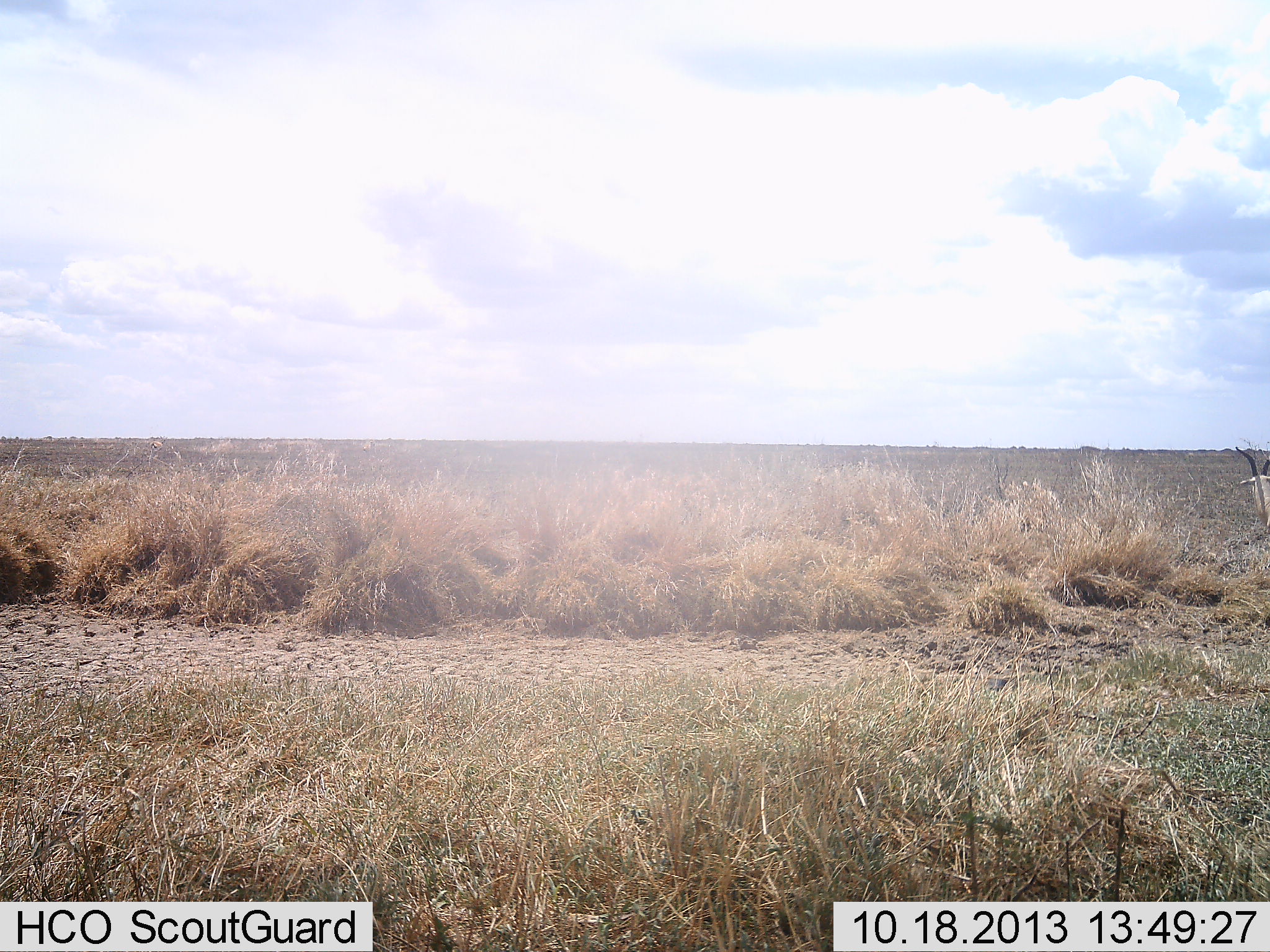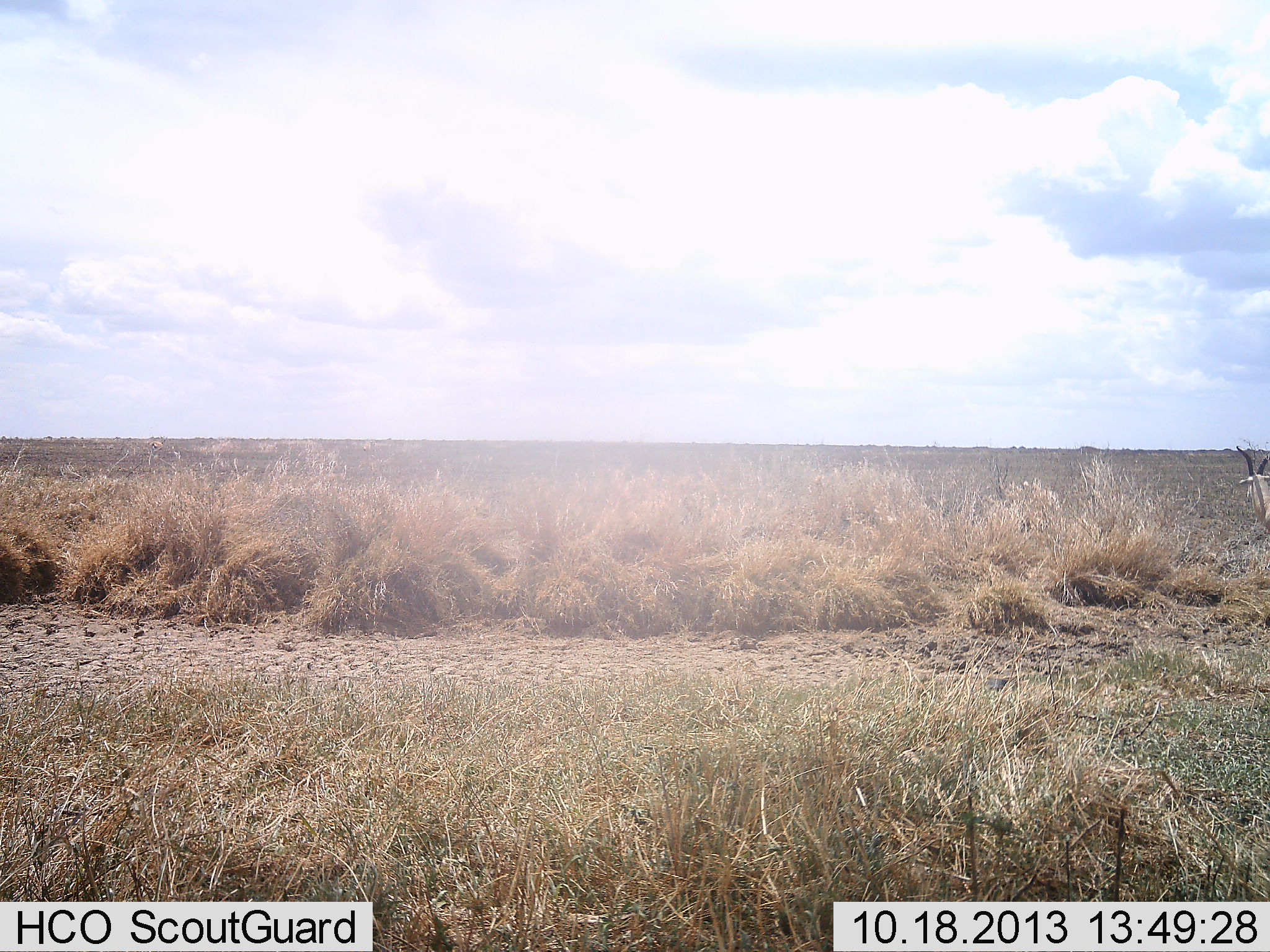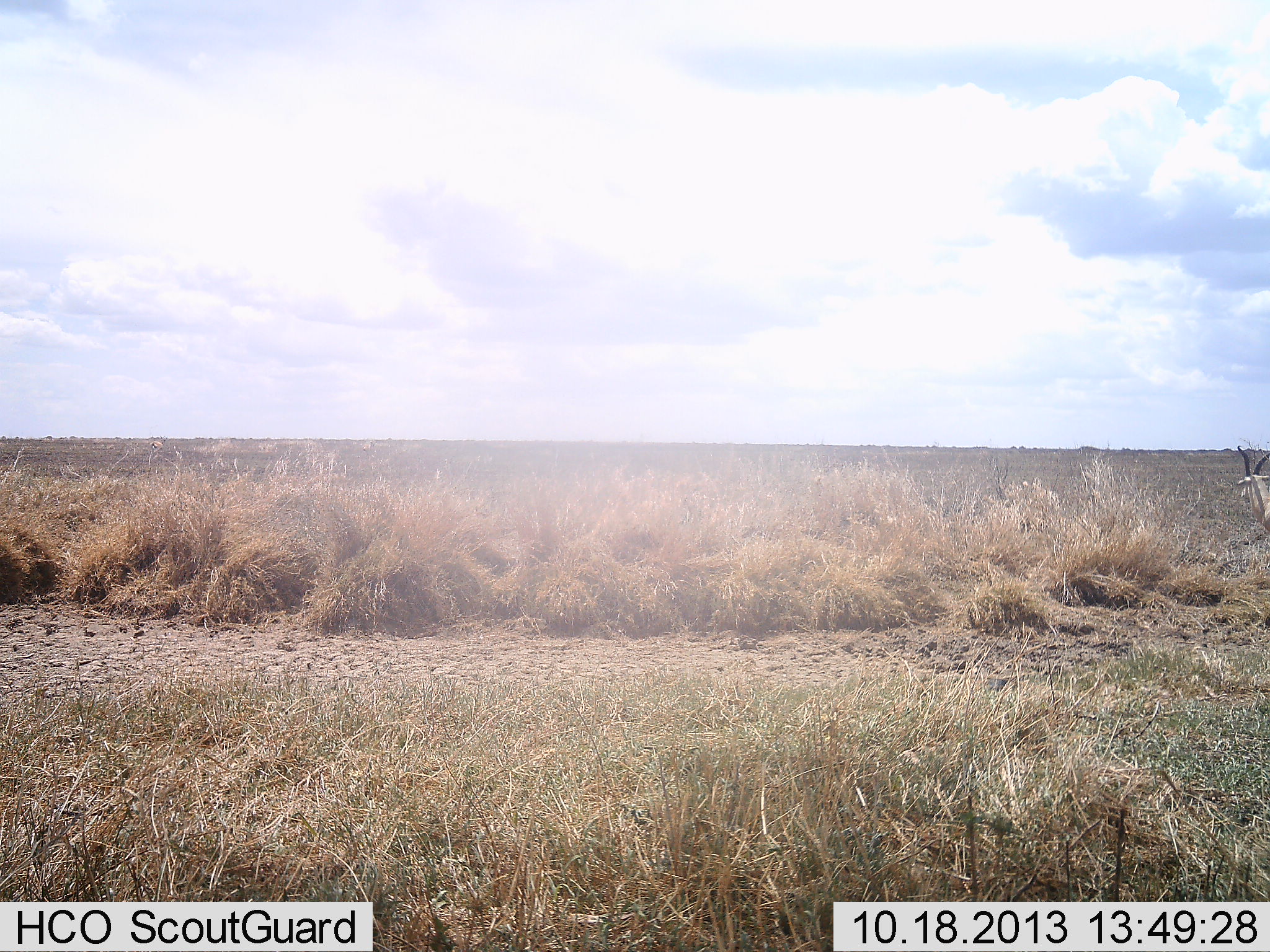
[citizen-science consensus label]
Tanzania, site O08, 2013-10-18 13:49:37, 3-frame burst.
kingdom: Animalia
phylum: Chordata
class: Mammalia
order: Artiodactyla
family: Bovidae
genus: Eudorcas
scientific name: Eudorcas thomsonii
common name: thomson's gazelle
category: gazellethomsons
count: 1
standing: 89%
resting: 0%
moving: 11%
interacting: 0%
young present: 0%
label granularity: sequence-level